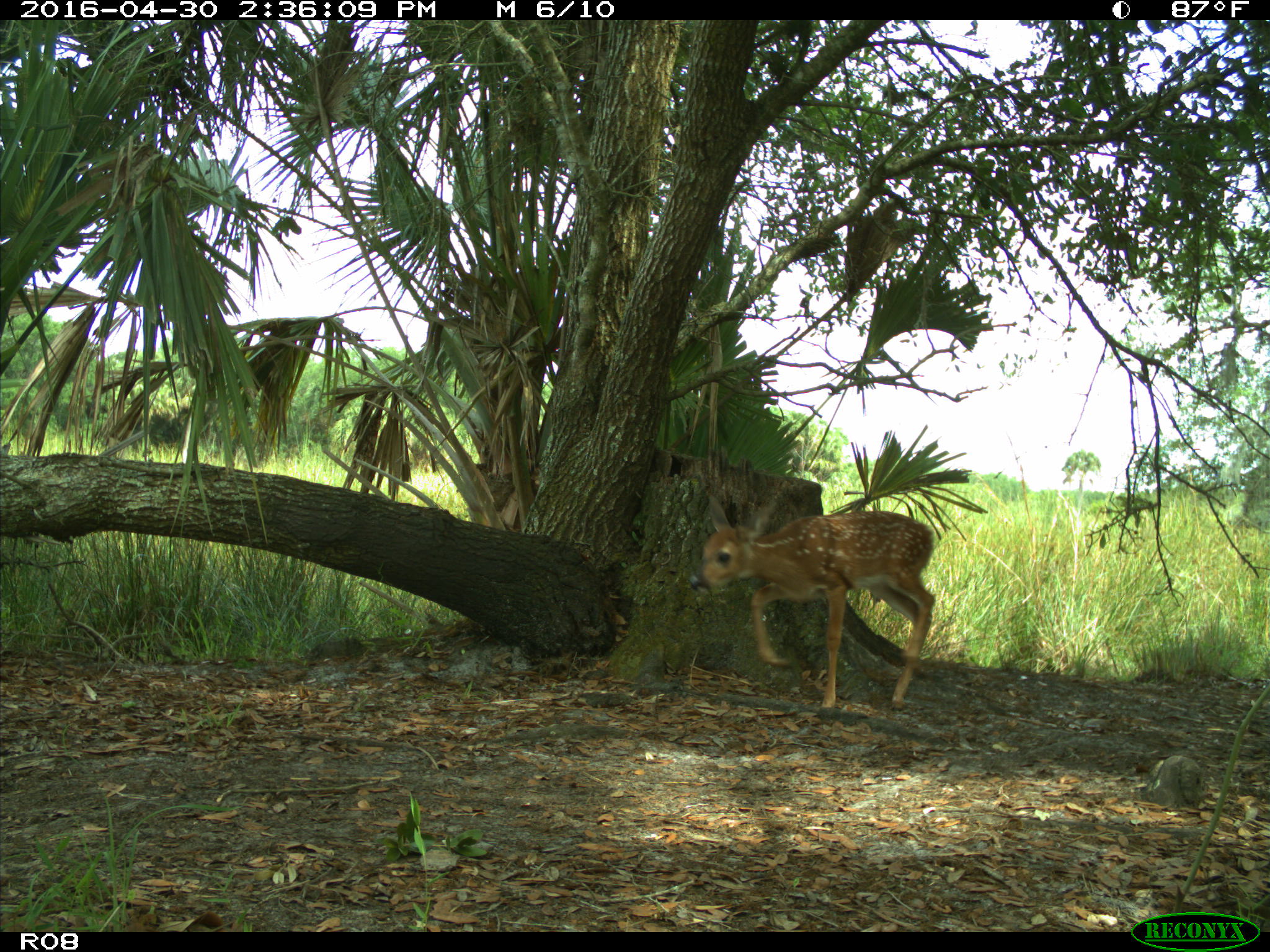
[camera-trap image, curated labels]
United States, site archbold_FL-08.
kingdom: Animalia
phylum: Chordata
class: Mammalia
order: Artiodactyla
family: Cervidae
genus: Odocoileus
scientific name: Odocoileus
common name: deer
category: unidentified deer